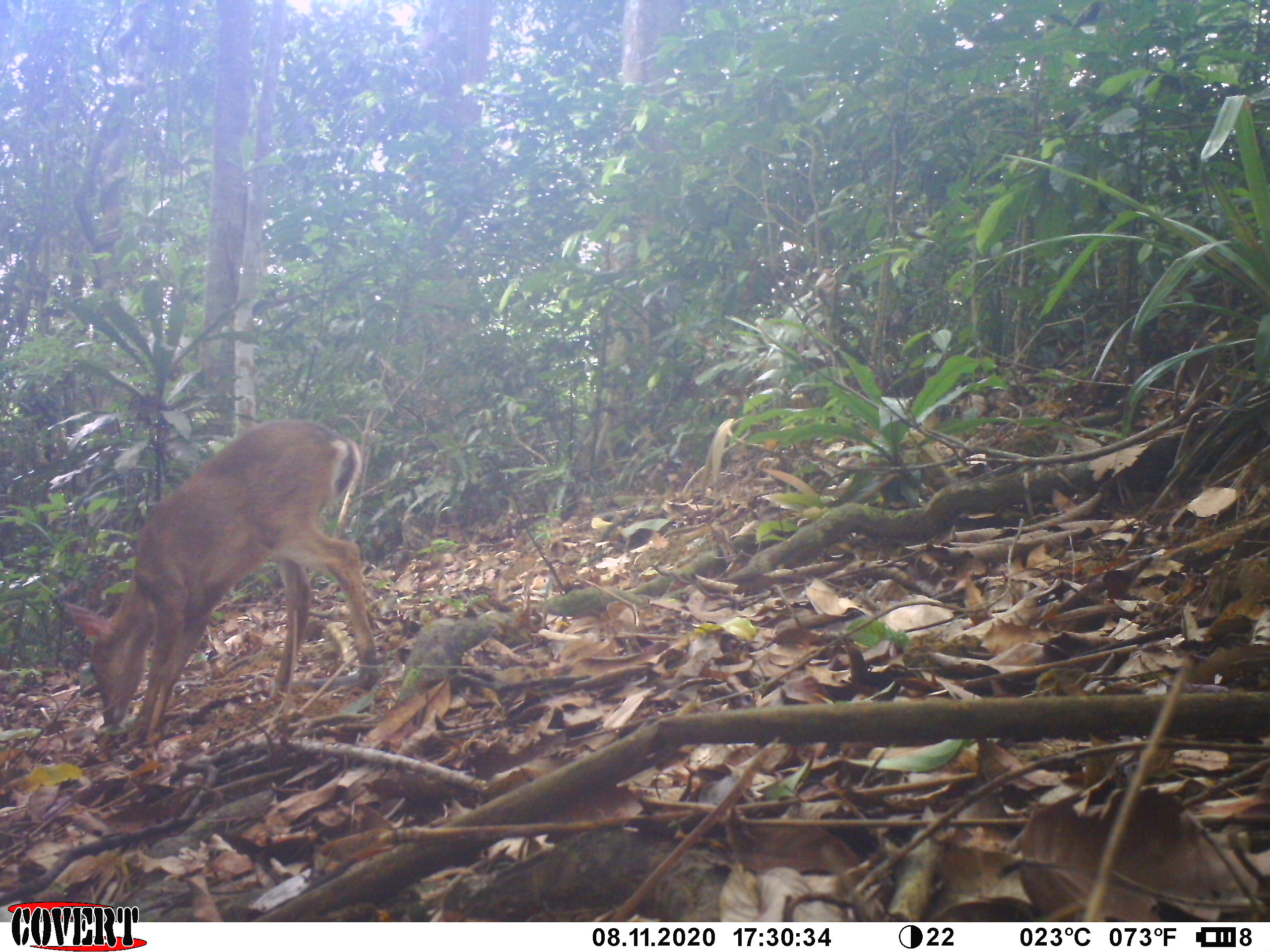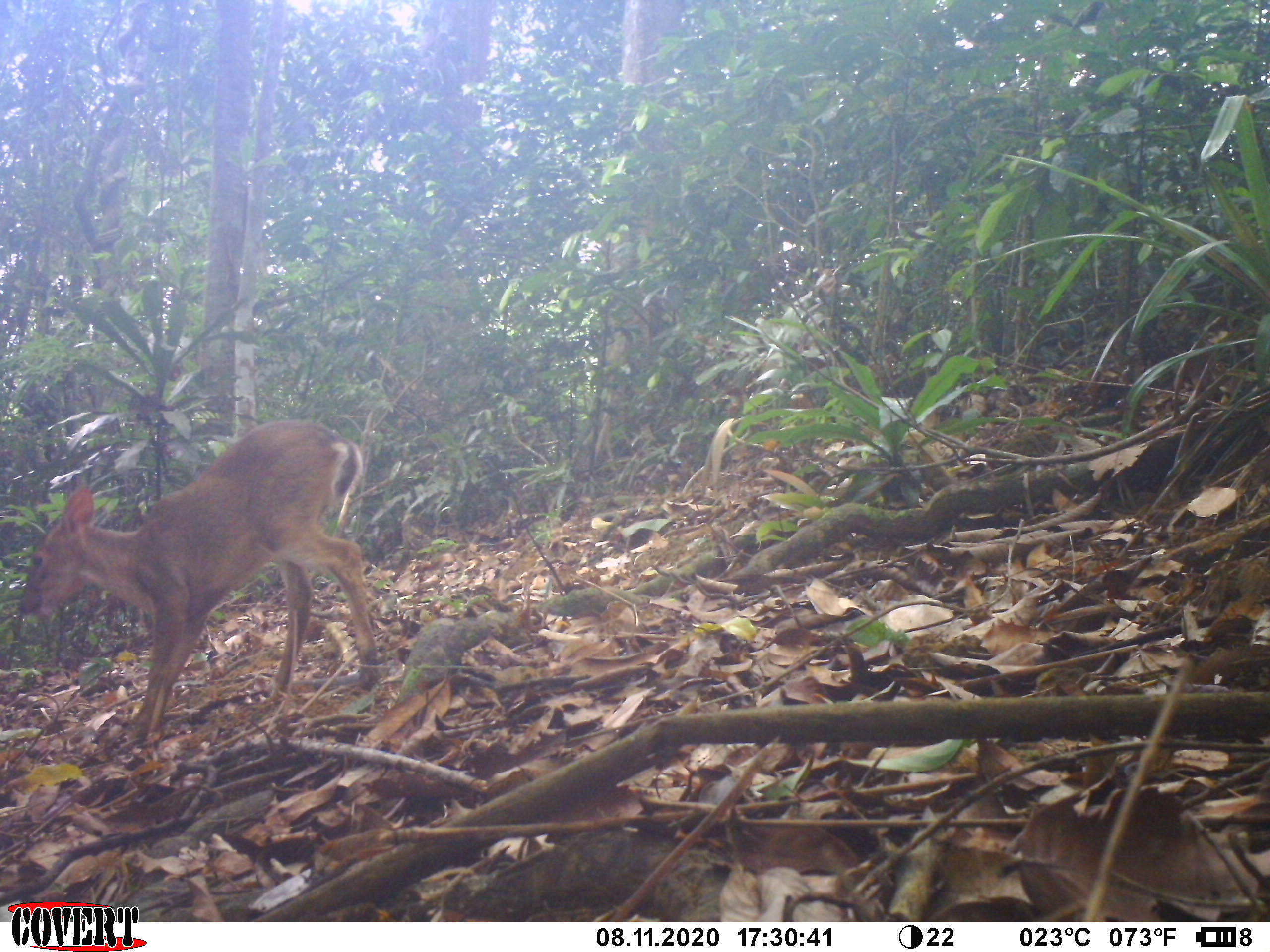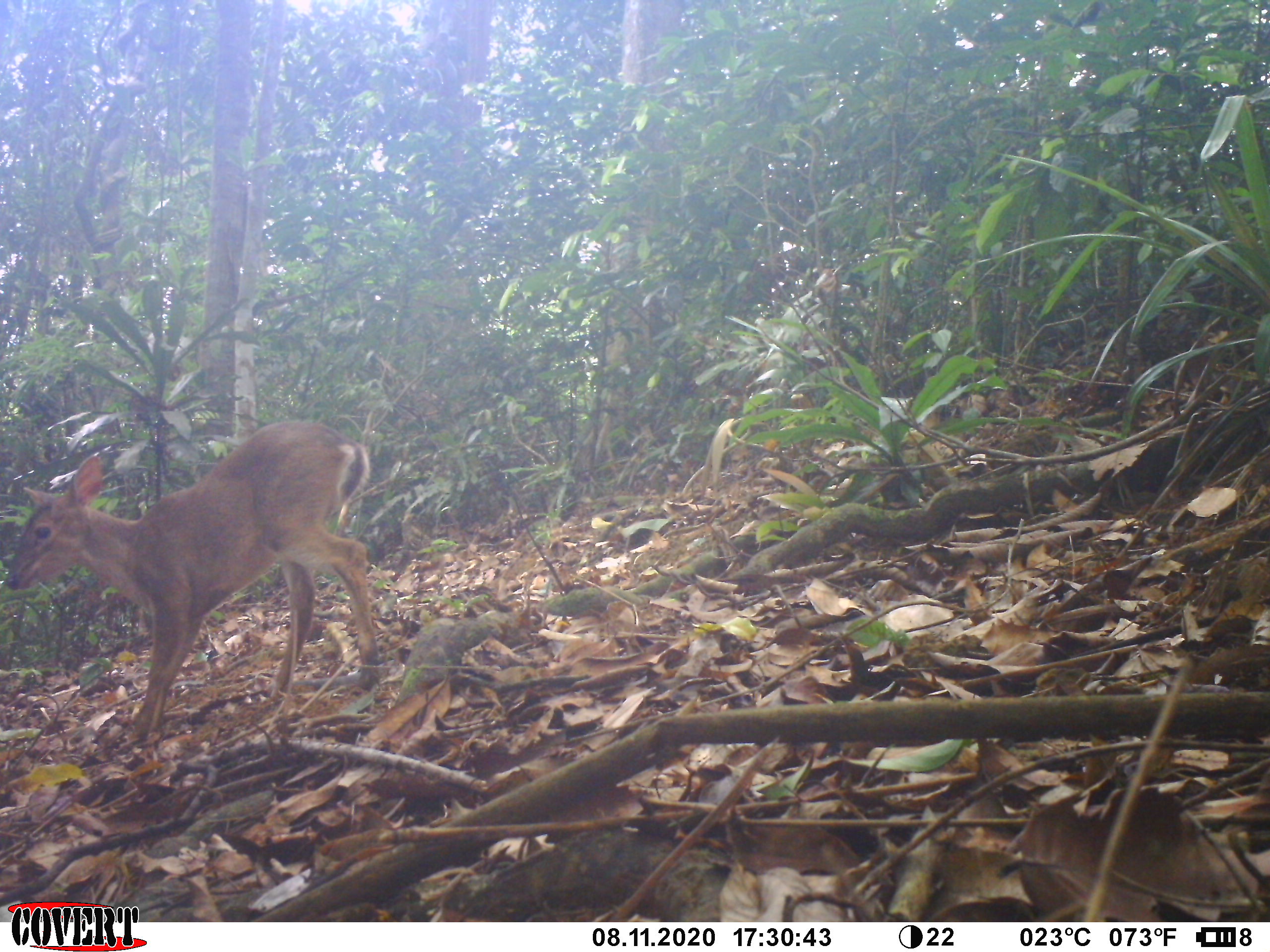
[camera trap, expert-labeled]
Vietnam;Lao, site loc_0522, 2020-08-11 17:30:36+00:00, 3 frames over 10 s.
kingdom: Animalia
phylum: Chordata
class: Mammalia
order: Artiodactyla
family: Cervidae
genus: Muntiacus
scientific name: Muntiacus vuquangensis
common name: large-antlered muntjac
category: large antlered muntjac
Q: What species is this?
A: Large antlered muntjac (large-antlered muntjac) (Muntiacus vuquangensis).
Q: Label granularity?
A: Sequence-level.